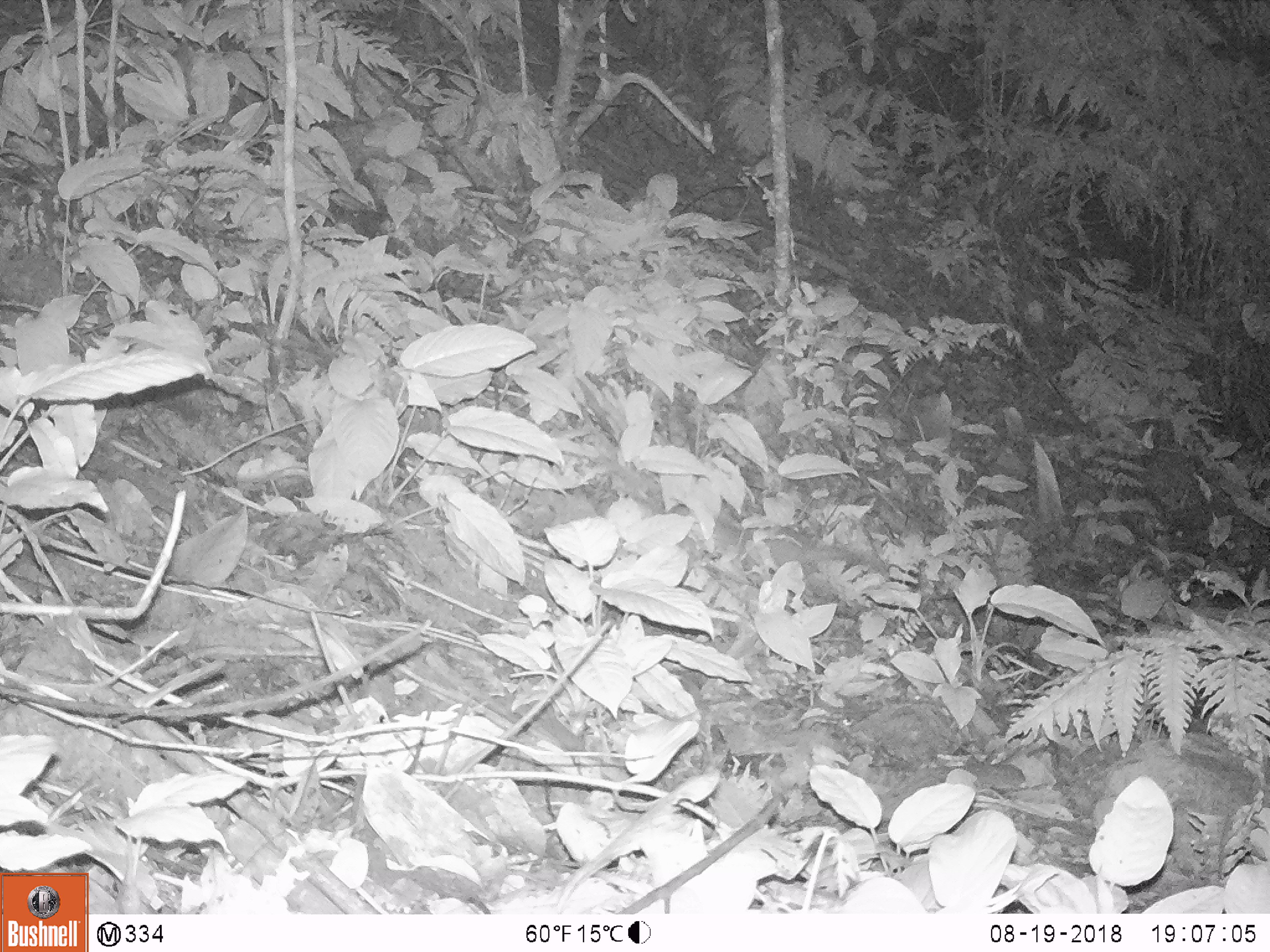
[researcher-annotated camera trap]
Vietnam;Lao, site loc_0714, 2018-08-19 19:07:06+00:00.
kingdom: Animalia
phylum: Chordata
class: Mammalia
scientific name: Mammalia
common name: mammal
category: unidentified small mammal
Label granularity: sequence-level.